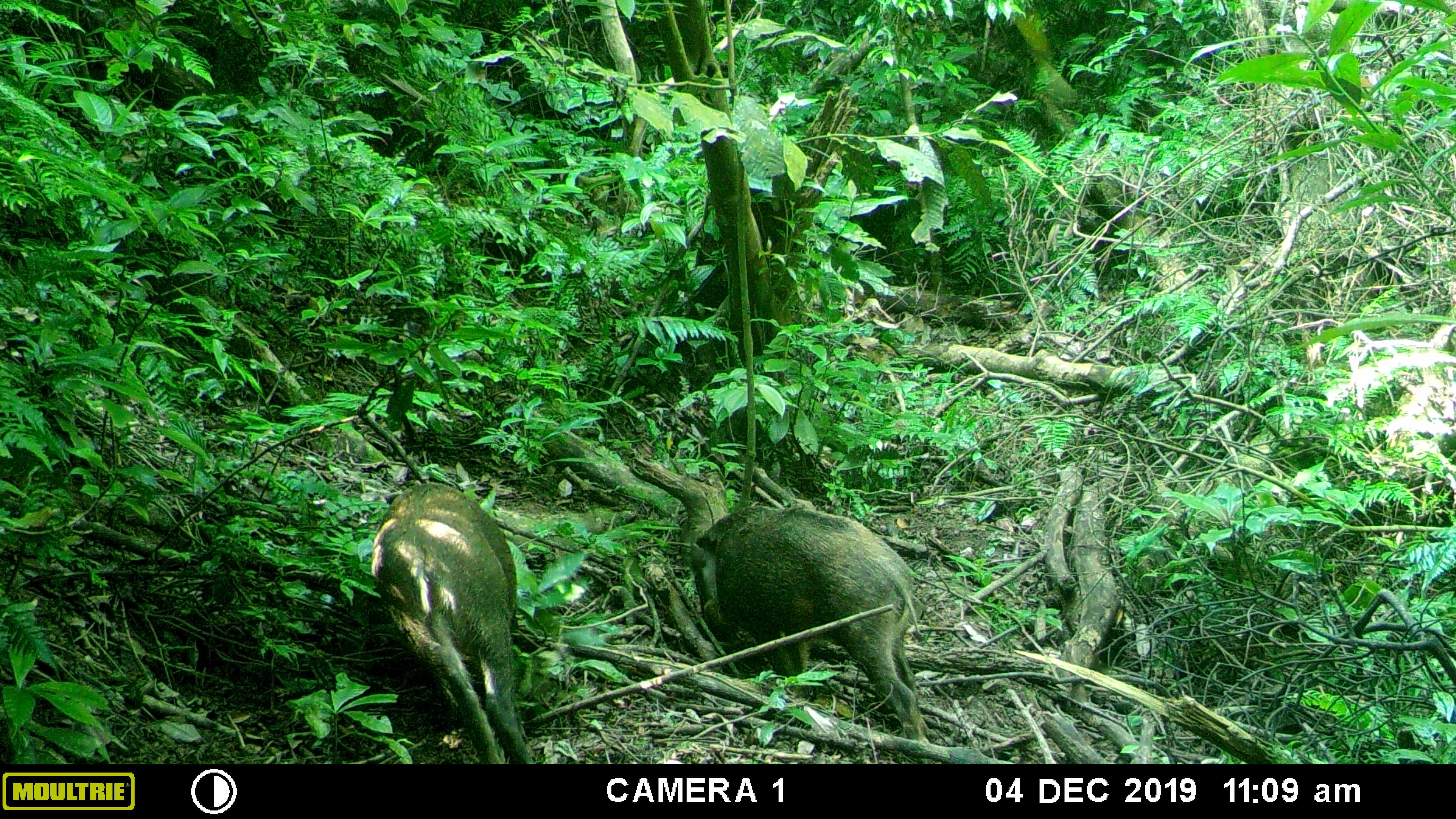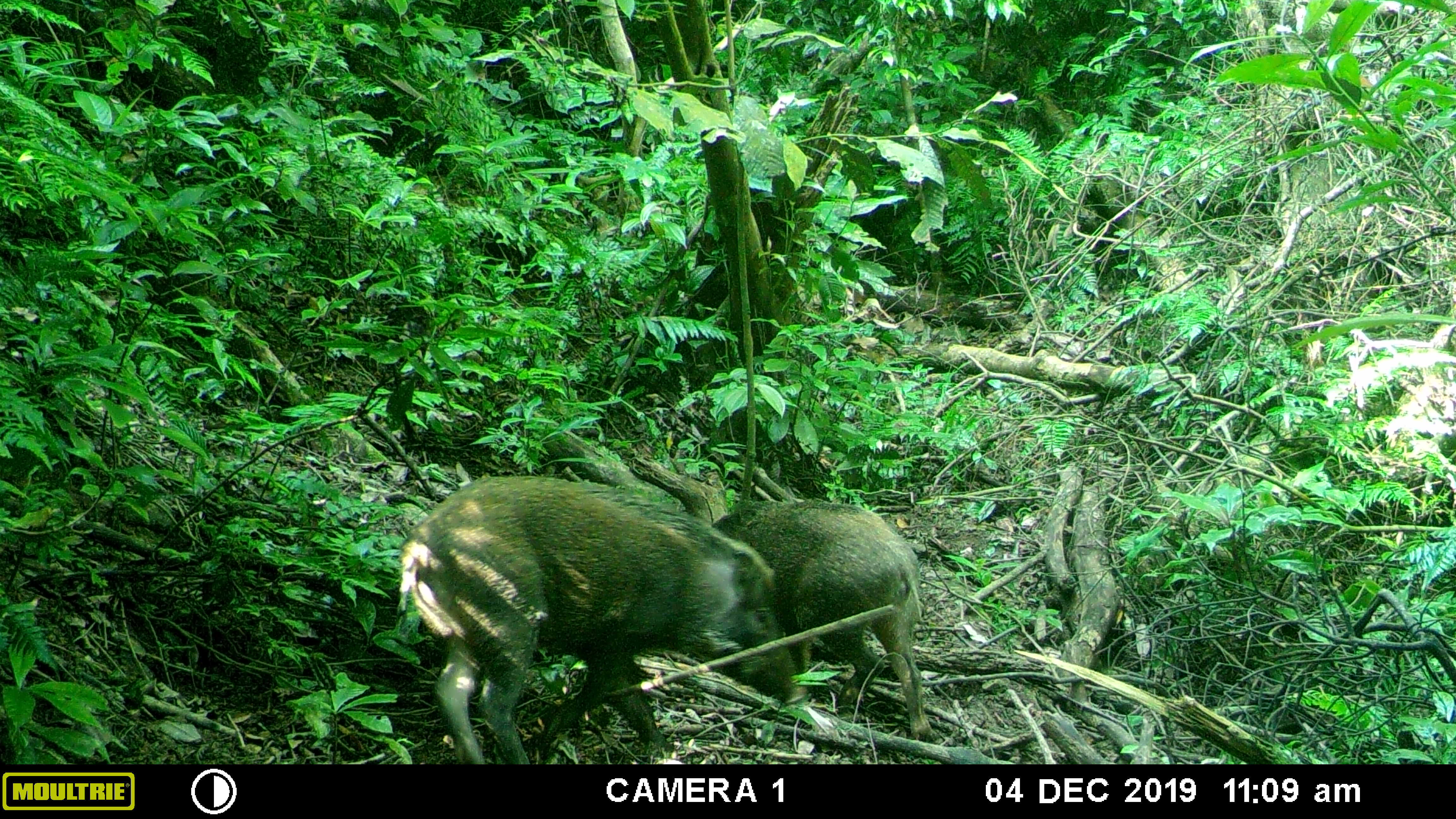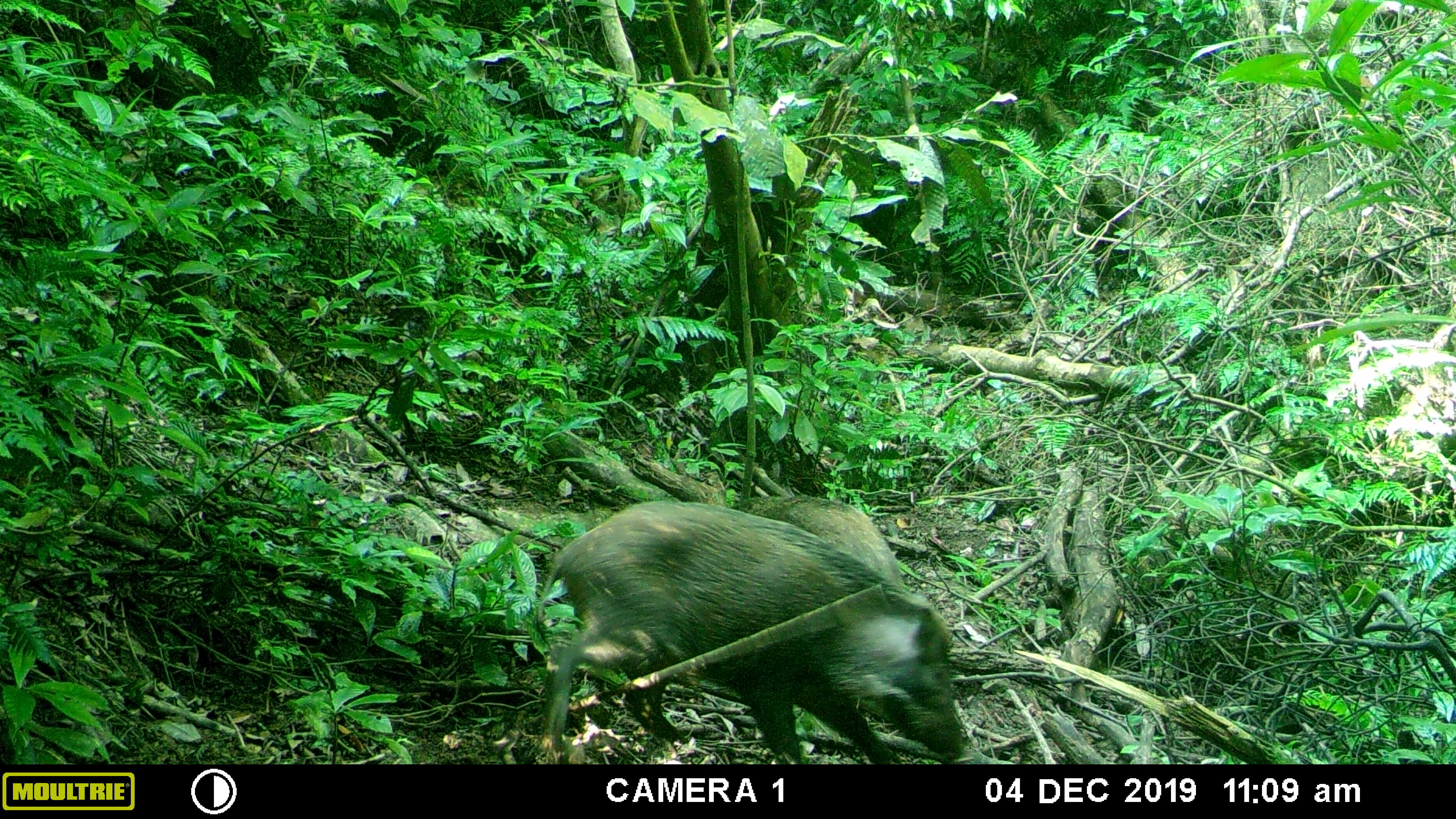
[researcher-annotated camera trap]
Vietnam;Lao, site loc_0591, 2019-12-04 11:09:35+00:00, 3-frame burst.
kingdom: Animalia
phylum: Chordata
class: Mammalia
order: Artiodactyla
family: Suidae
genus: Sus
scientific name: Sus scrofa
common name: eurasian wild pig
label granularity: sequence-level